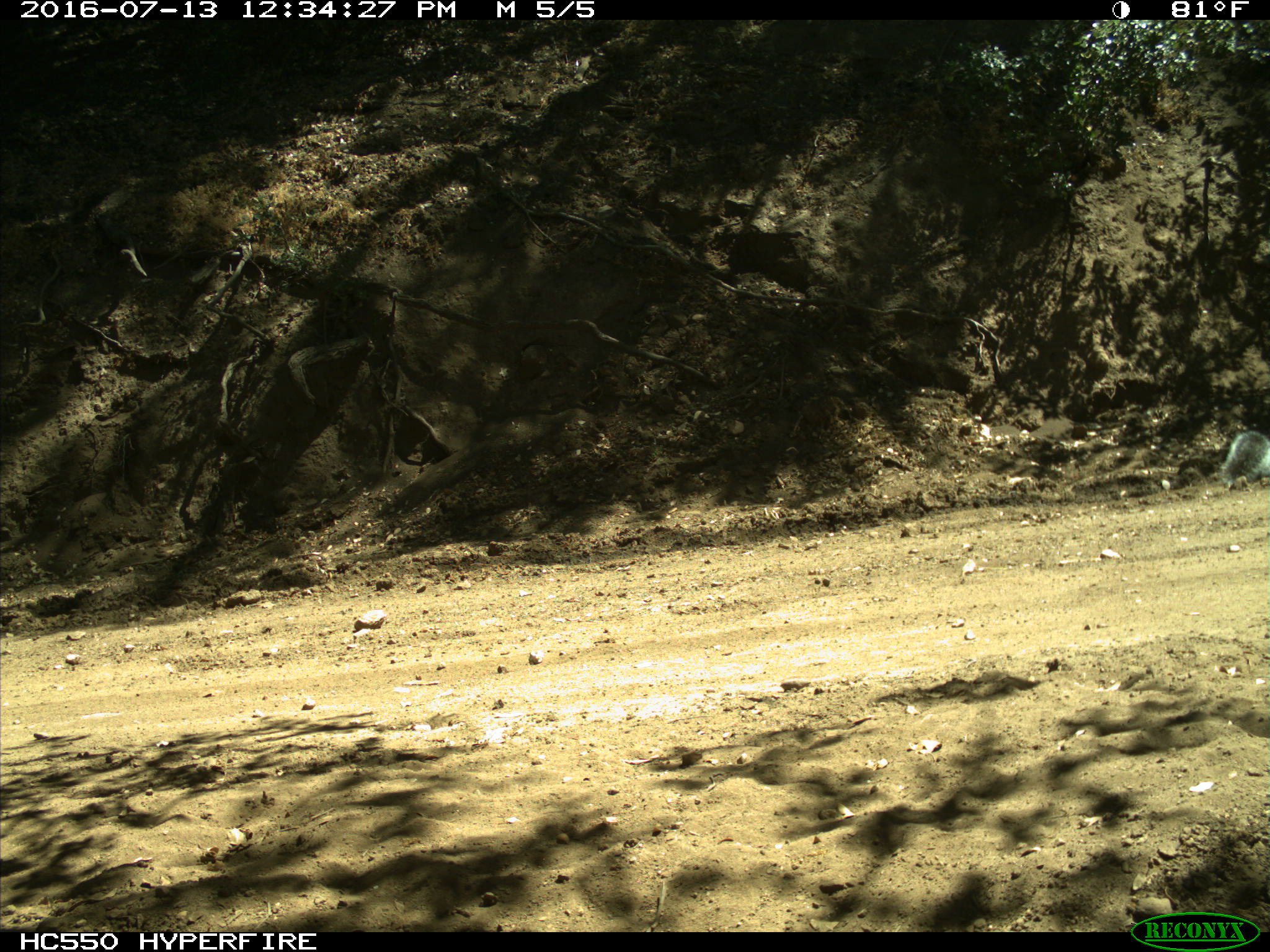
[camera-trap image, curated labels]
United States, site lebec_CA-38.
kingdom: Animalia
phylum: Chordata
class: Mammalia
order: Rodentia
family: Sciuridae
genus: Sciurus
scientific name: Sciurus carolinensis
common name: eastern gray squirrel